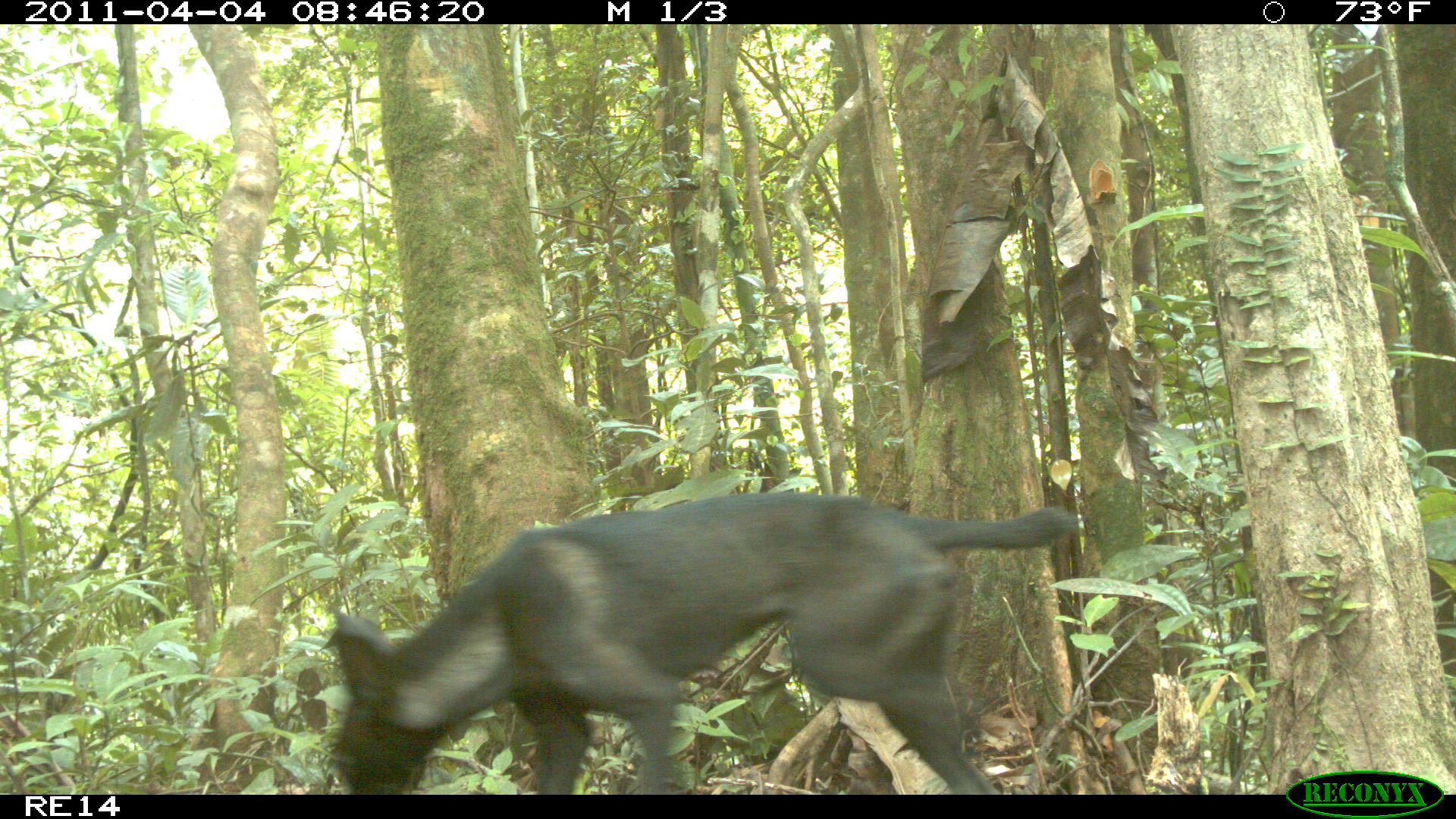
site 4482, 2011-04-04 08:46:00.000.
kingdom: Animalia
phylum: Chordata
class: Mammalia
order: Carnivora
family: Canidae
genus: Canis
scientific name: Canis familiaris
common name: domestic dog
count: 1